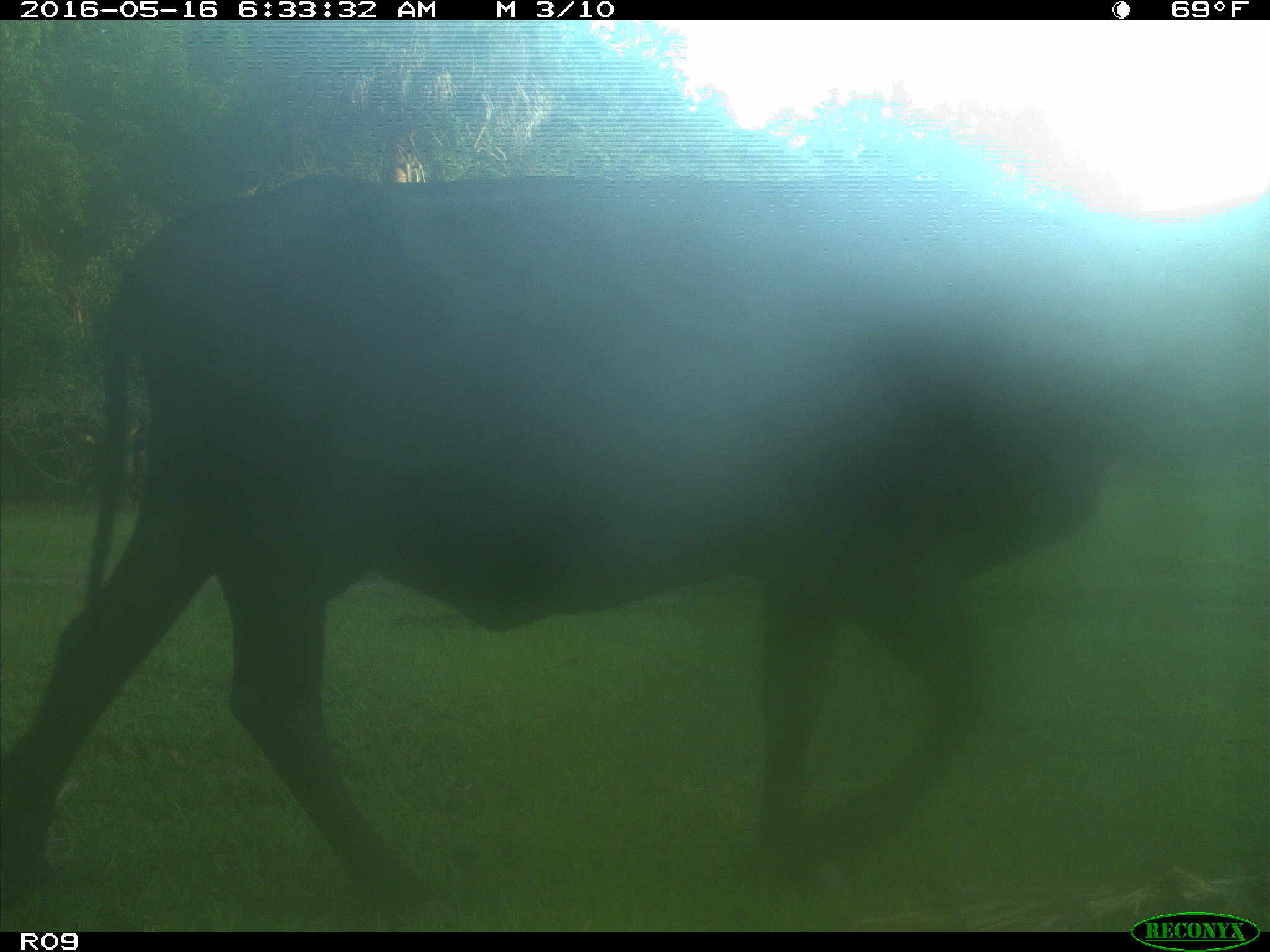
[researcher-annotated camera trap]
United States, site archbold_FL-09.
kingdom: Animalia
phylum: Chordata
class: Mammalia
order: Artiodactyla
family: Bovidae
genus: Bos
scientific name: Bos taurus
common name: domestic cow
Bos taurus (domestic cow).